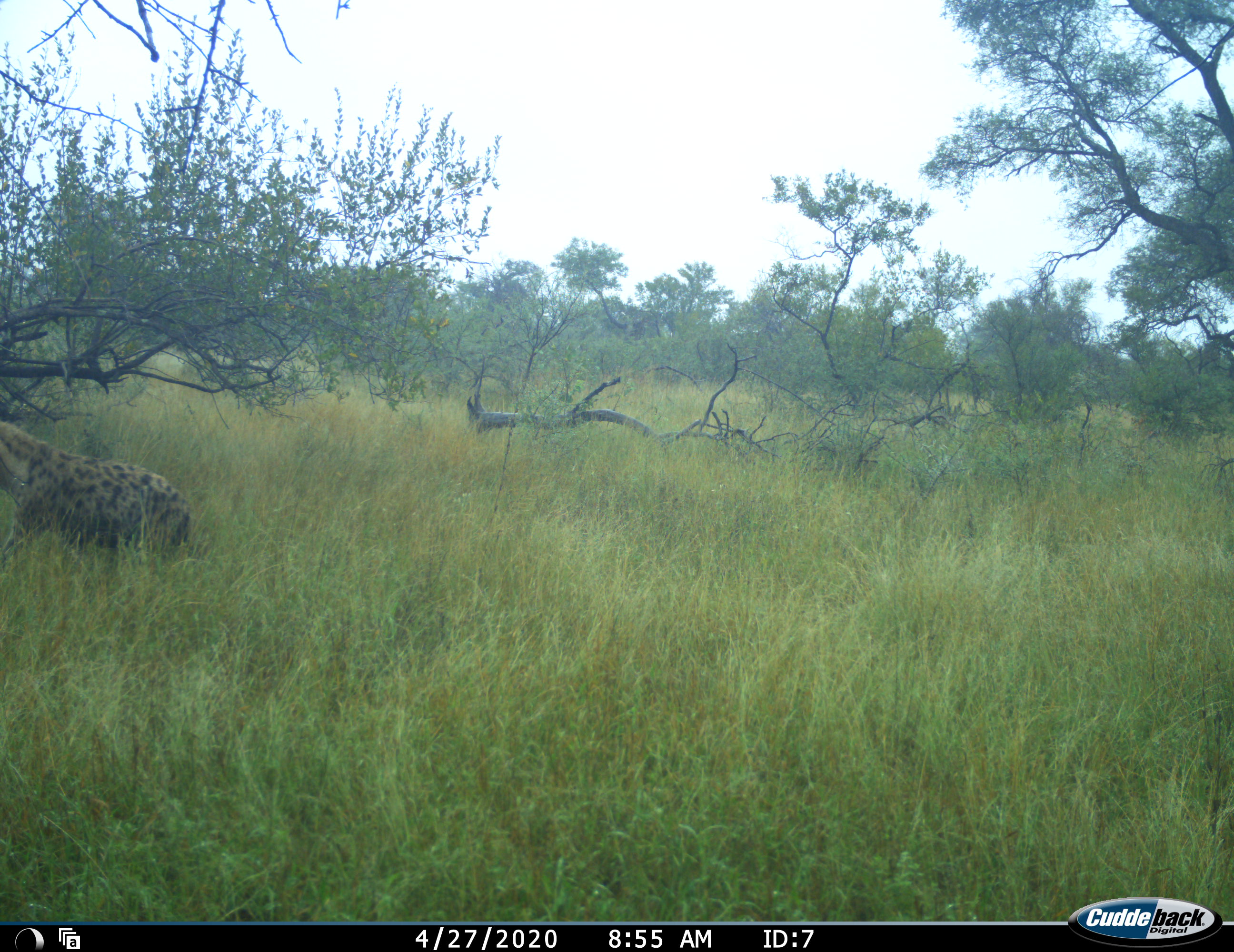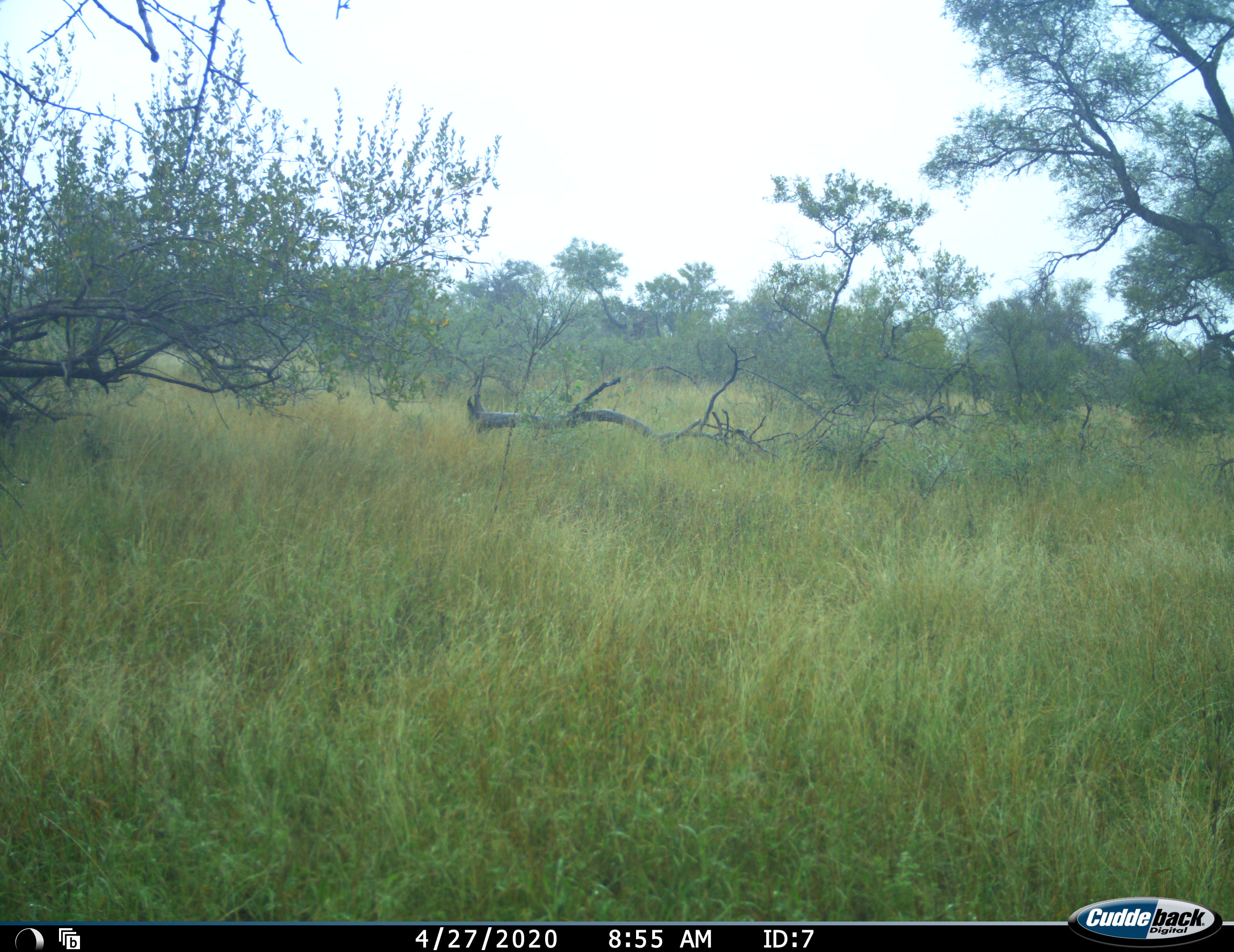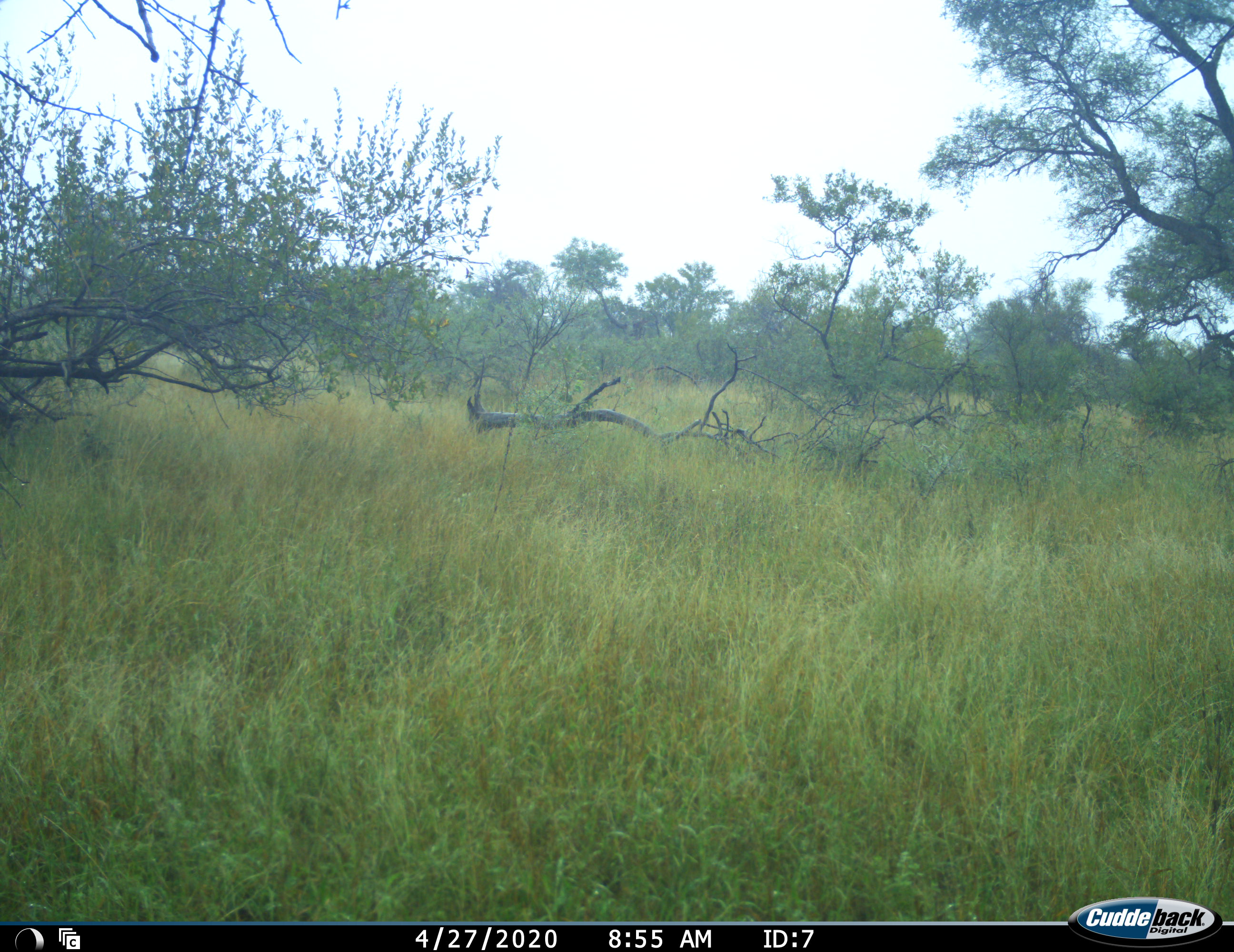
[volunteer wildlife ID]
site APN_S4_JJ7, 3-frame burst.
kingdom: Animalia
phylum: Chordata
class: Mammalia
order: Carnivora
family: Hyaenidae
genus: Crocuta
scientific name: Crocuta crocuta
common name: spotted hyena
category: hyenaspotted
Hyenaspotted (spotted hyena) (Crocuta crocuta), count 1. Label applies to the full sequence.